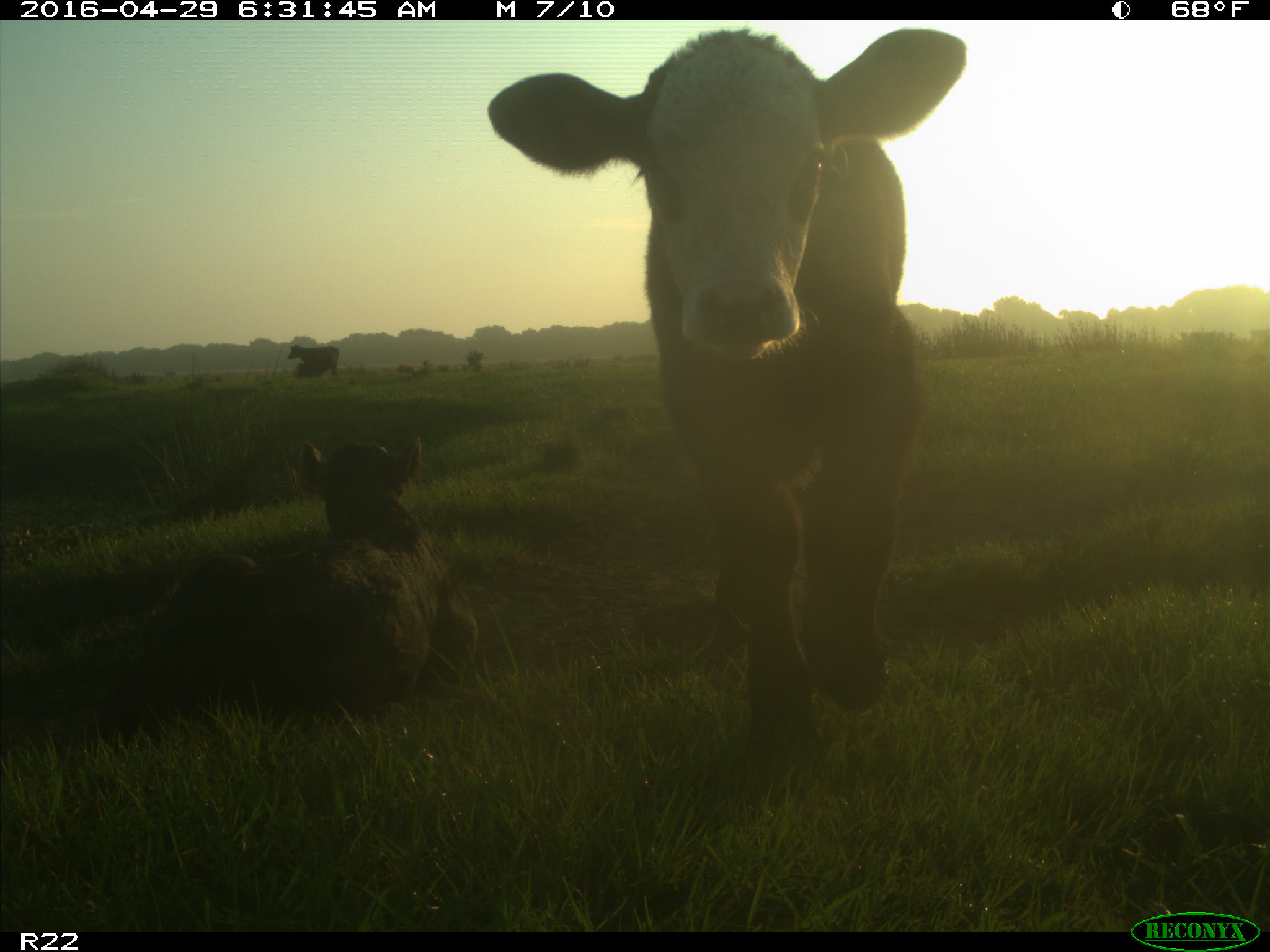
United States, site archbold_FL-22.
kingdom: Animalia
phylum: Chordata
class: Mammalia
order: Artiodactyla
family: Bovidae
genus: Bos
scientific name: Bos taurus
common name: domestic cow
Bos taurus (domestic cow).